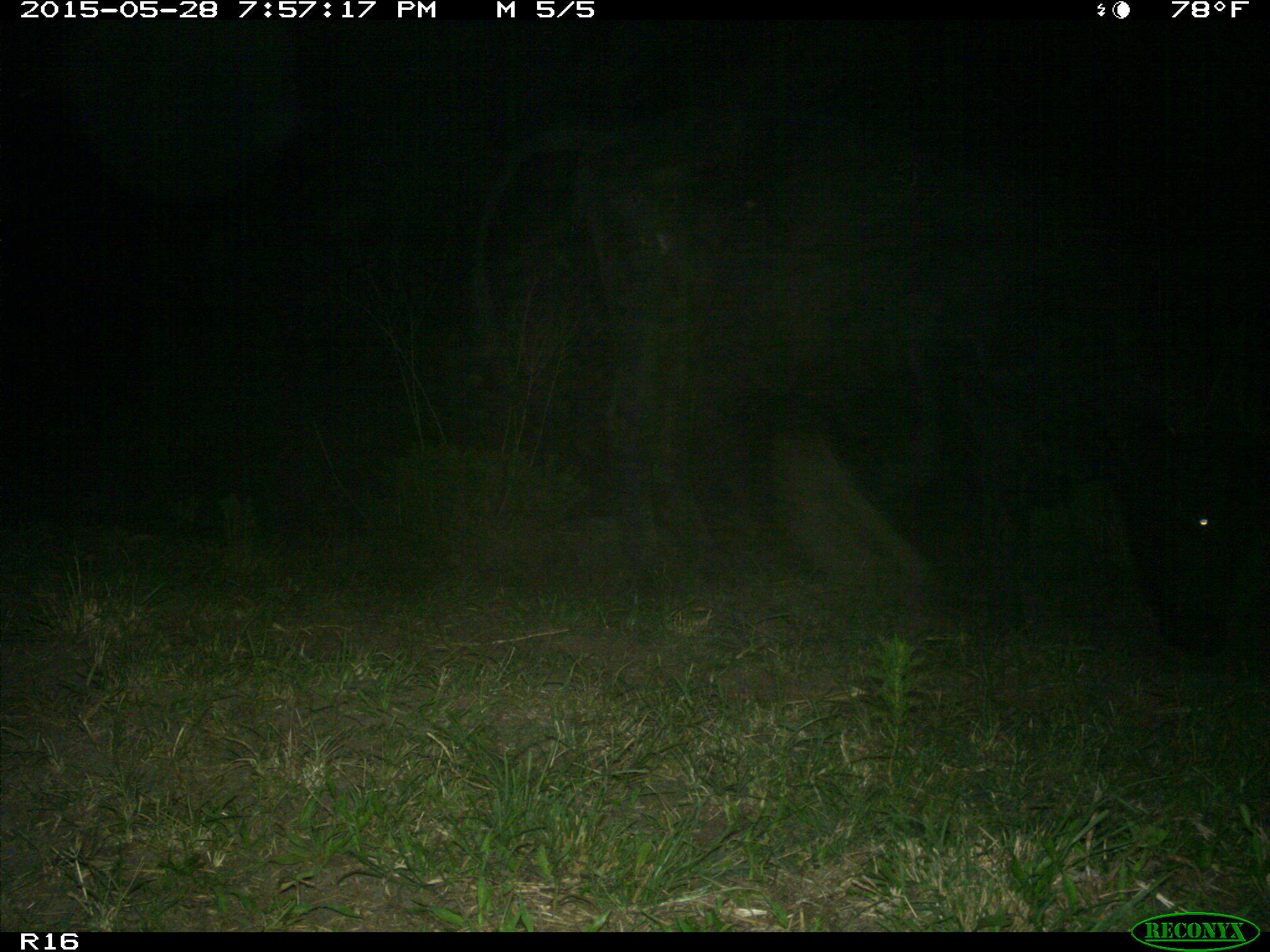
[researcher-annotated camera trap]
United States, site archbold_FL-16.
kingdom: Animalia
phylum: Chordata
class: Mammalia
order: Artiodactyla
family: Bovidae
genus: Bos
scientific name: Bos taurus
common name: domestic cow